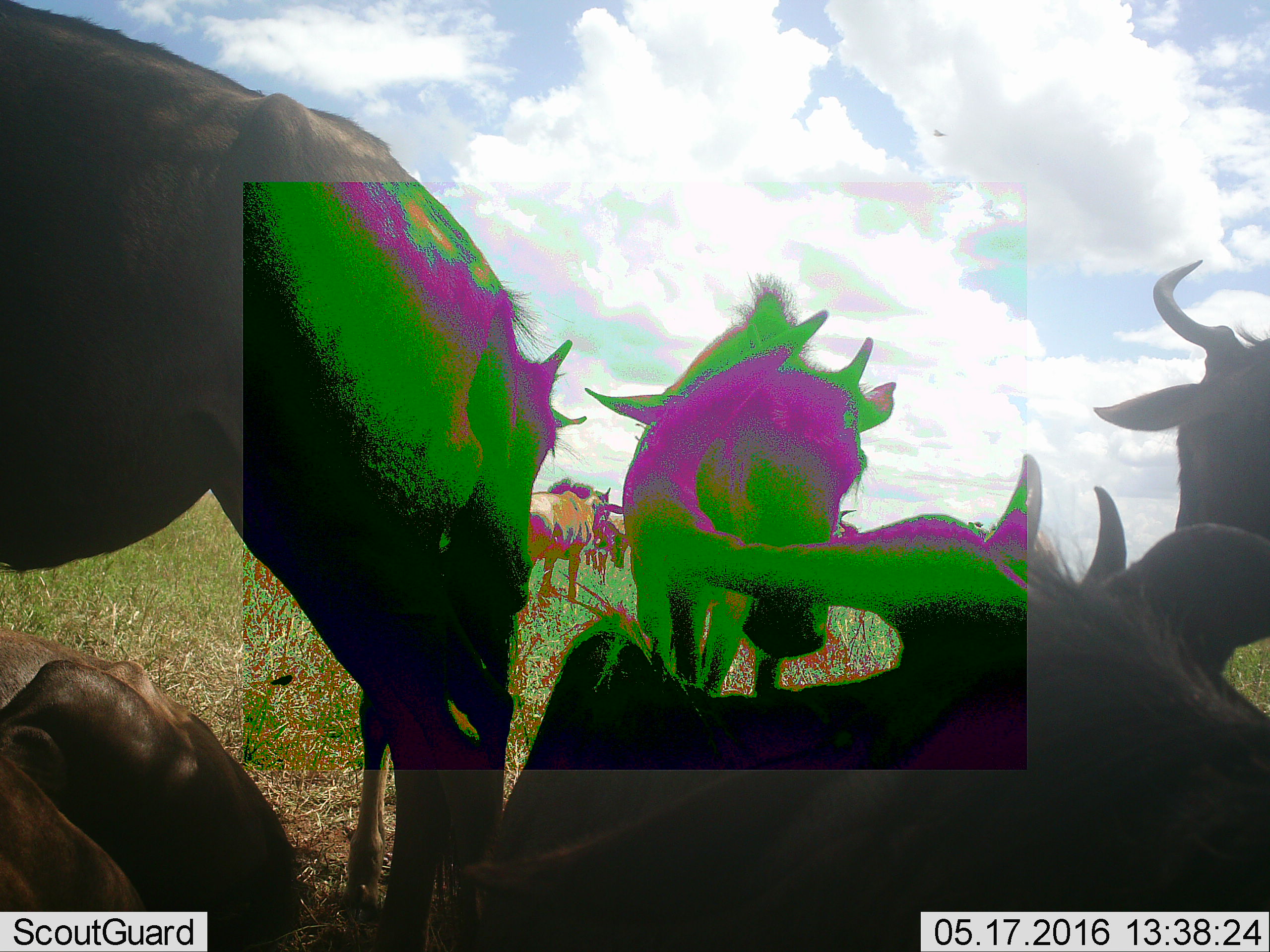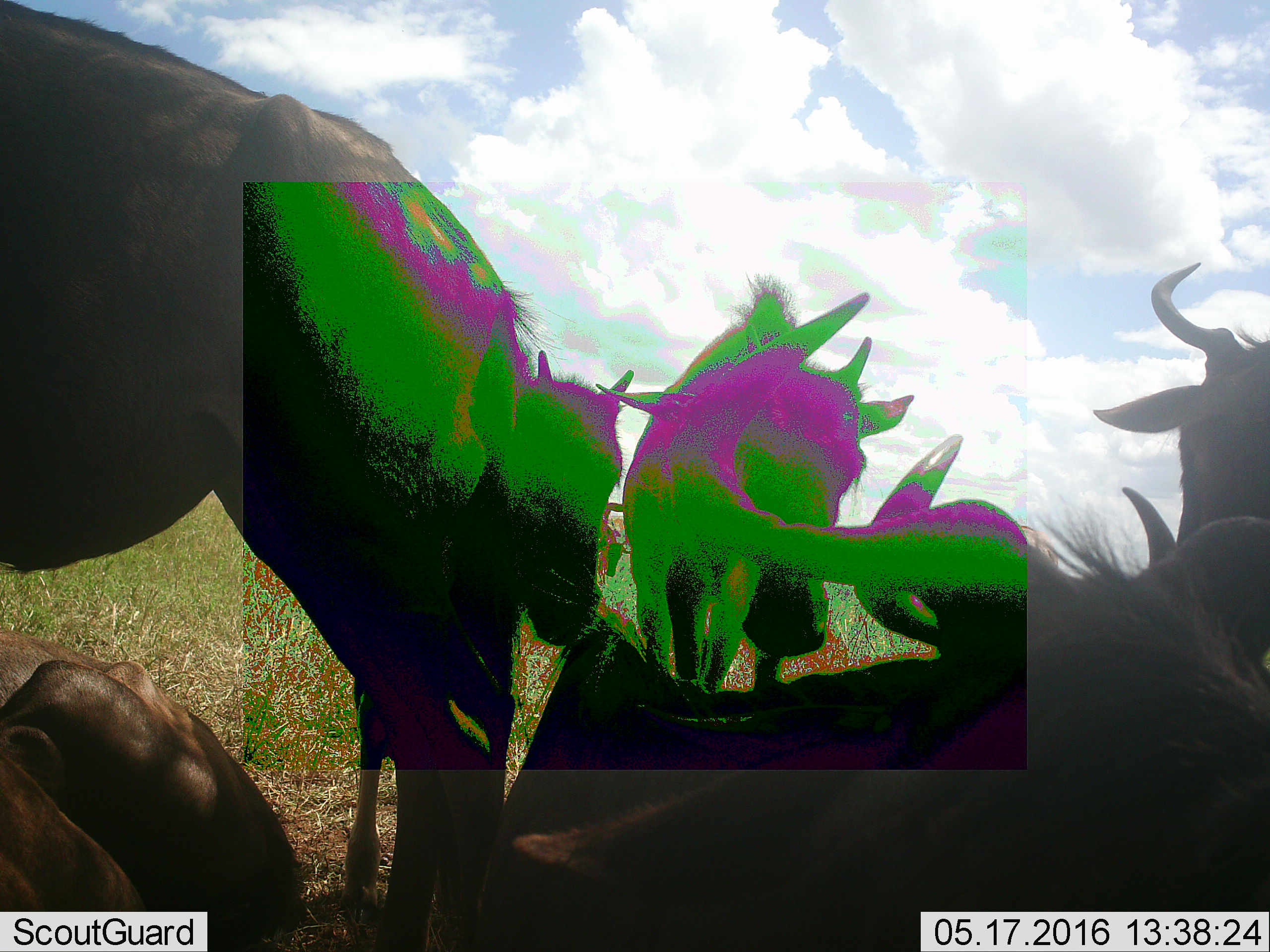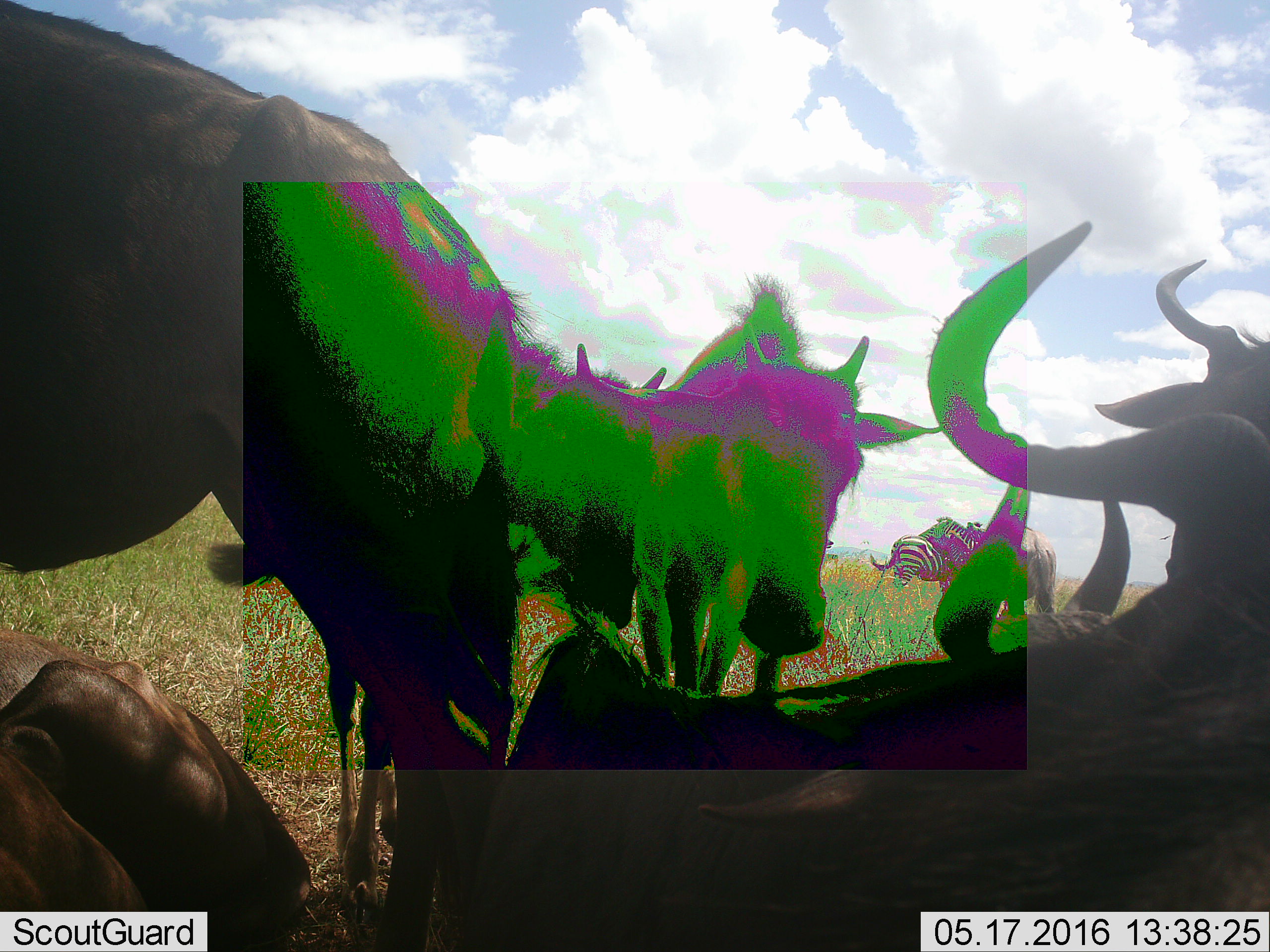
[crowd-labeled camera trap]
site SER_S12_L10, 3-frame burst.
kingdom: Animalia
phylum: Chordata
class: Mammalia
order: Artiodactyla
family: Bovidae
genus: Connochaetes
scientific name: Connochaetes taurinus taurinus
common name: blue wildebeest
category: wildebeestblue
Wildebeestblue (blue wildebeest) (Connochaetes taurinus taurinus), count 8. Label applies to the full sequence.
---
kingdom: Animalia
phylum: Chordata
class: Mammalia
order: Perissodactyla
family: Equidae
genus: Equus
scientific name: Equus quagga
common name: plains zebra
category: zebraplains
Zebraplains (plains zebra) (Equus quagga), count 3. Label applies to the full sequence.